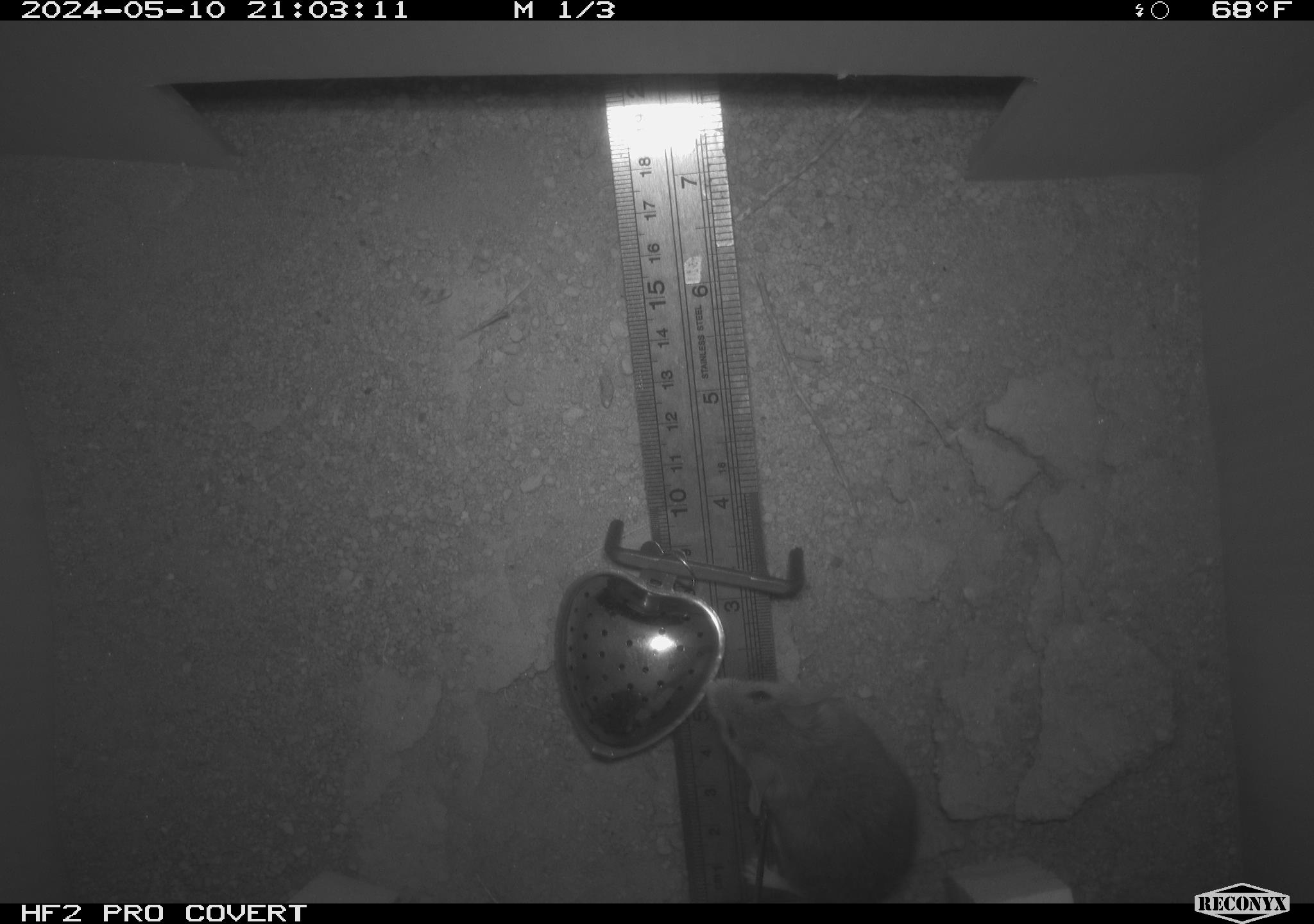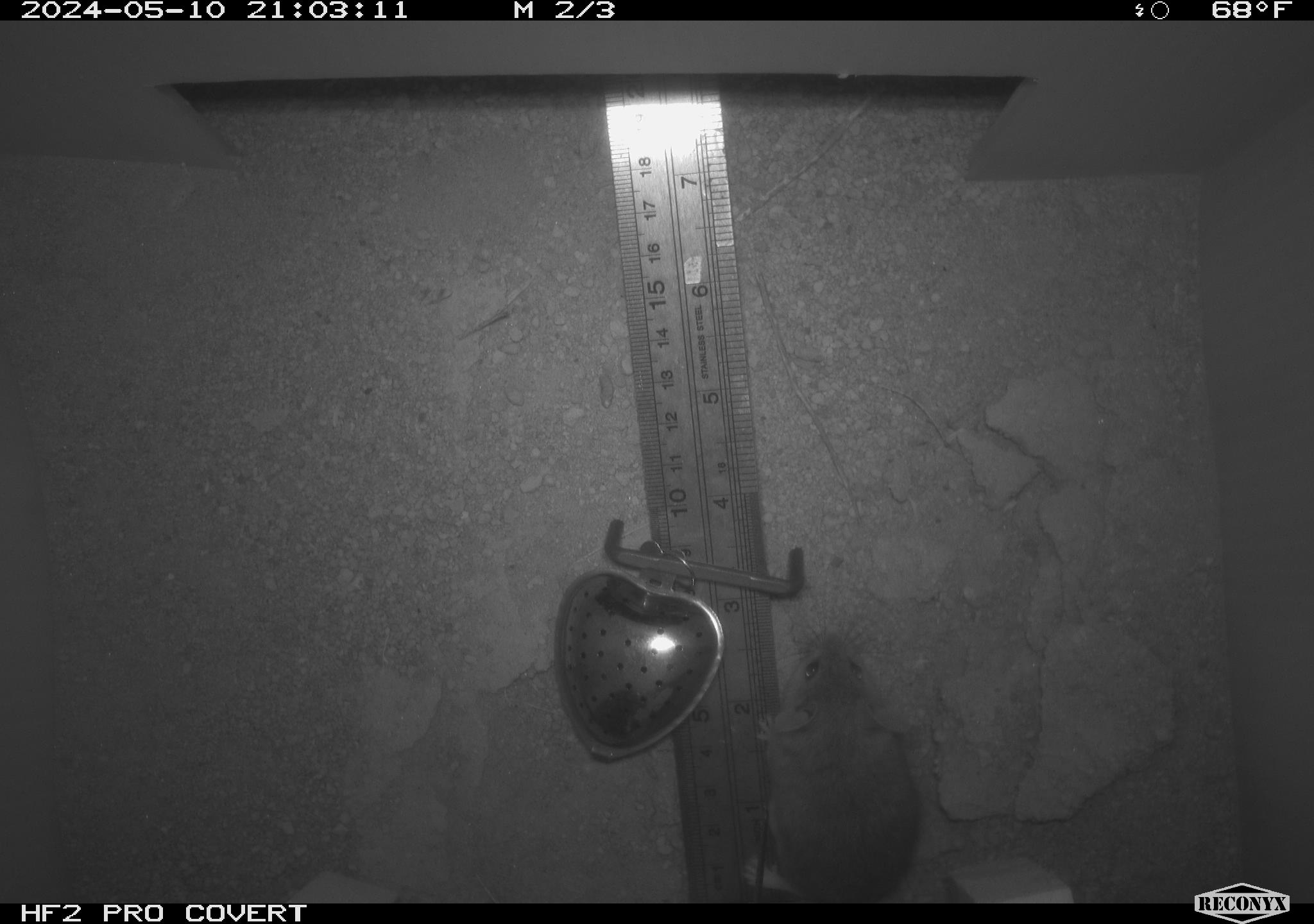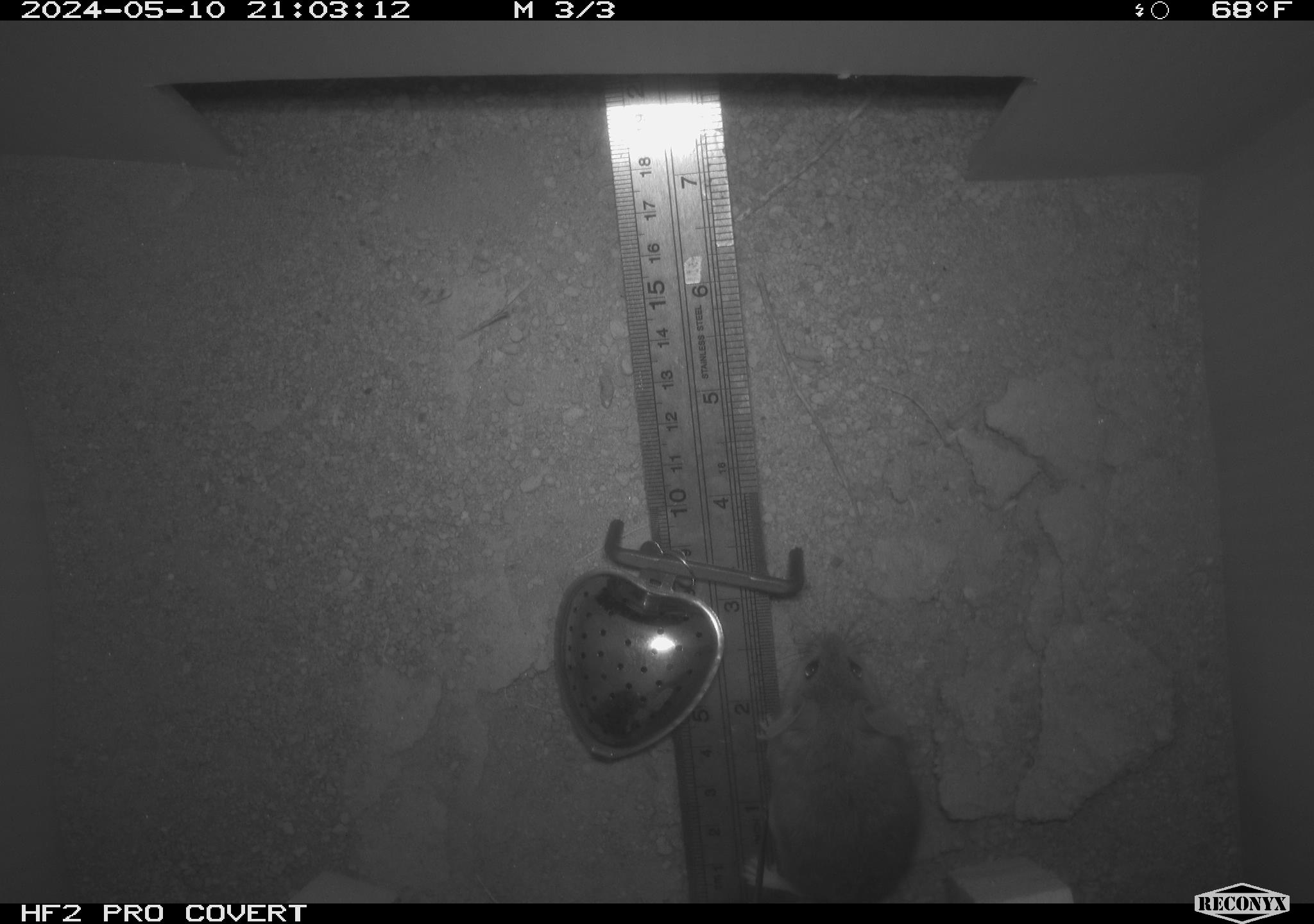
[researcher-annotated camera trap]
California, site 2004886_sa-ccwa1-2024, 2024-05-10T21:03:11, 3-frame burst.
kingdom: Animalia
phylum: Chordata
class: Mammalia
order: Rodentia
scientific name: Rodentia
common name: mouse species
Mouse species (Rodentia).